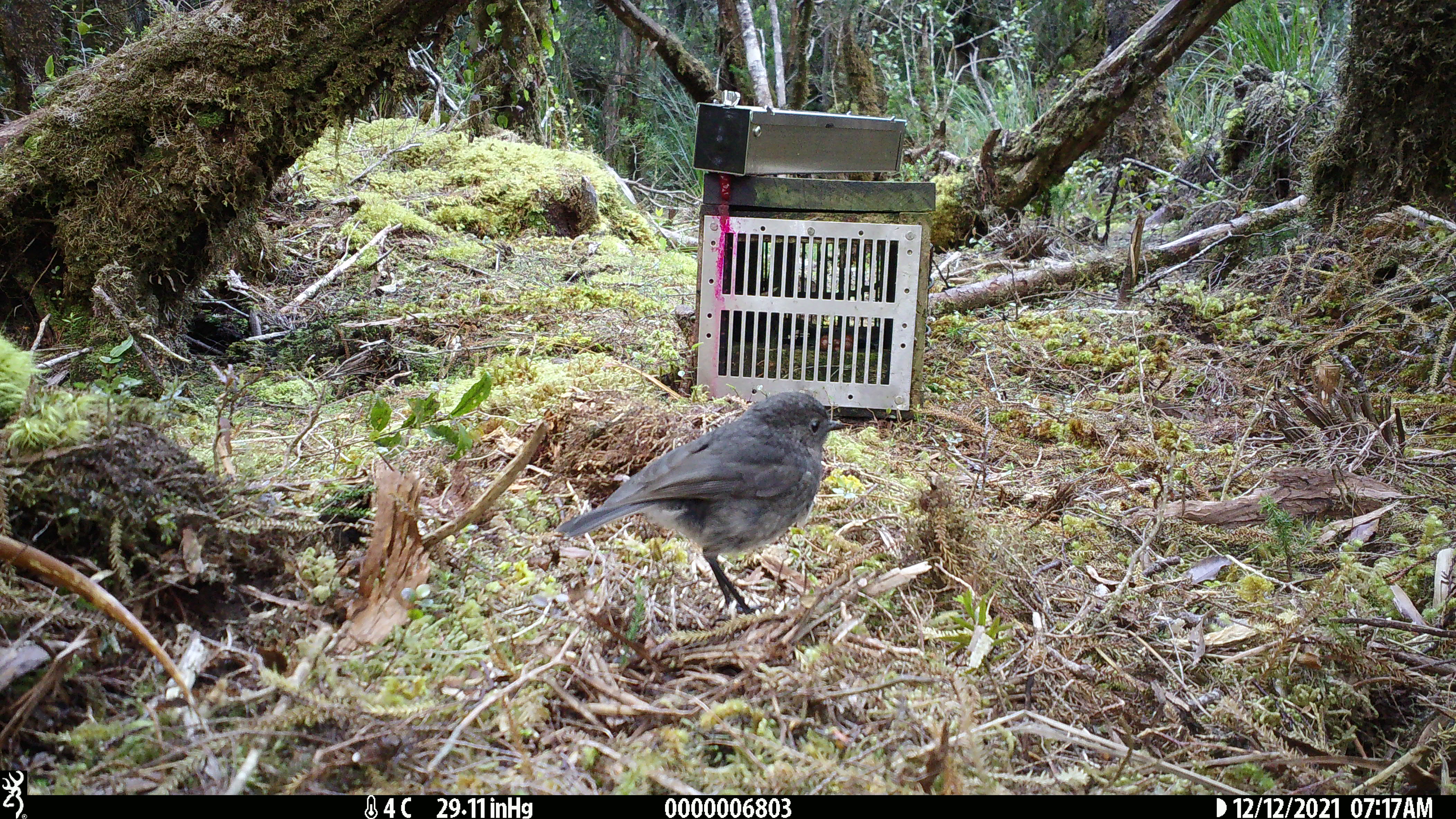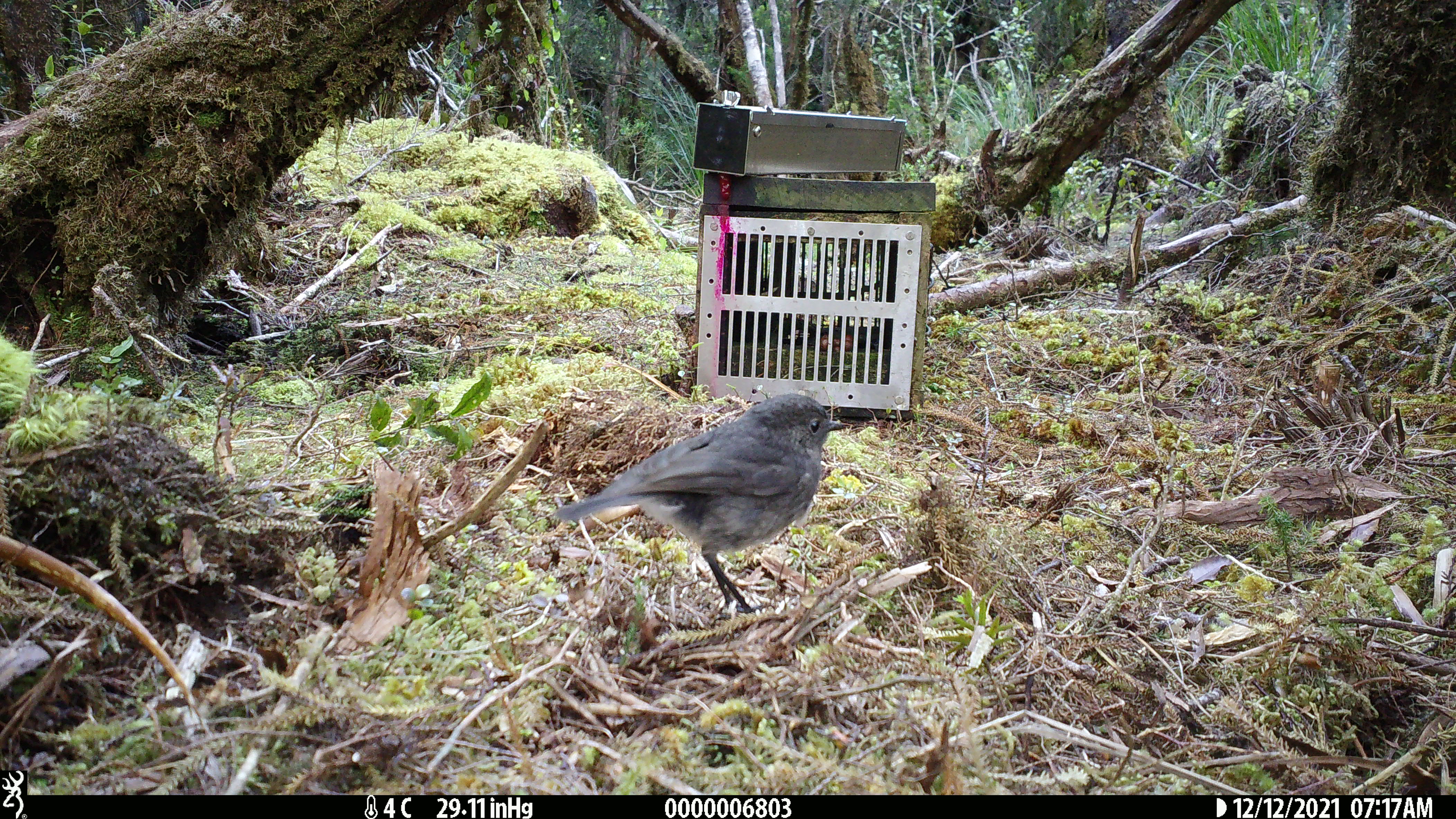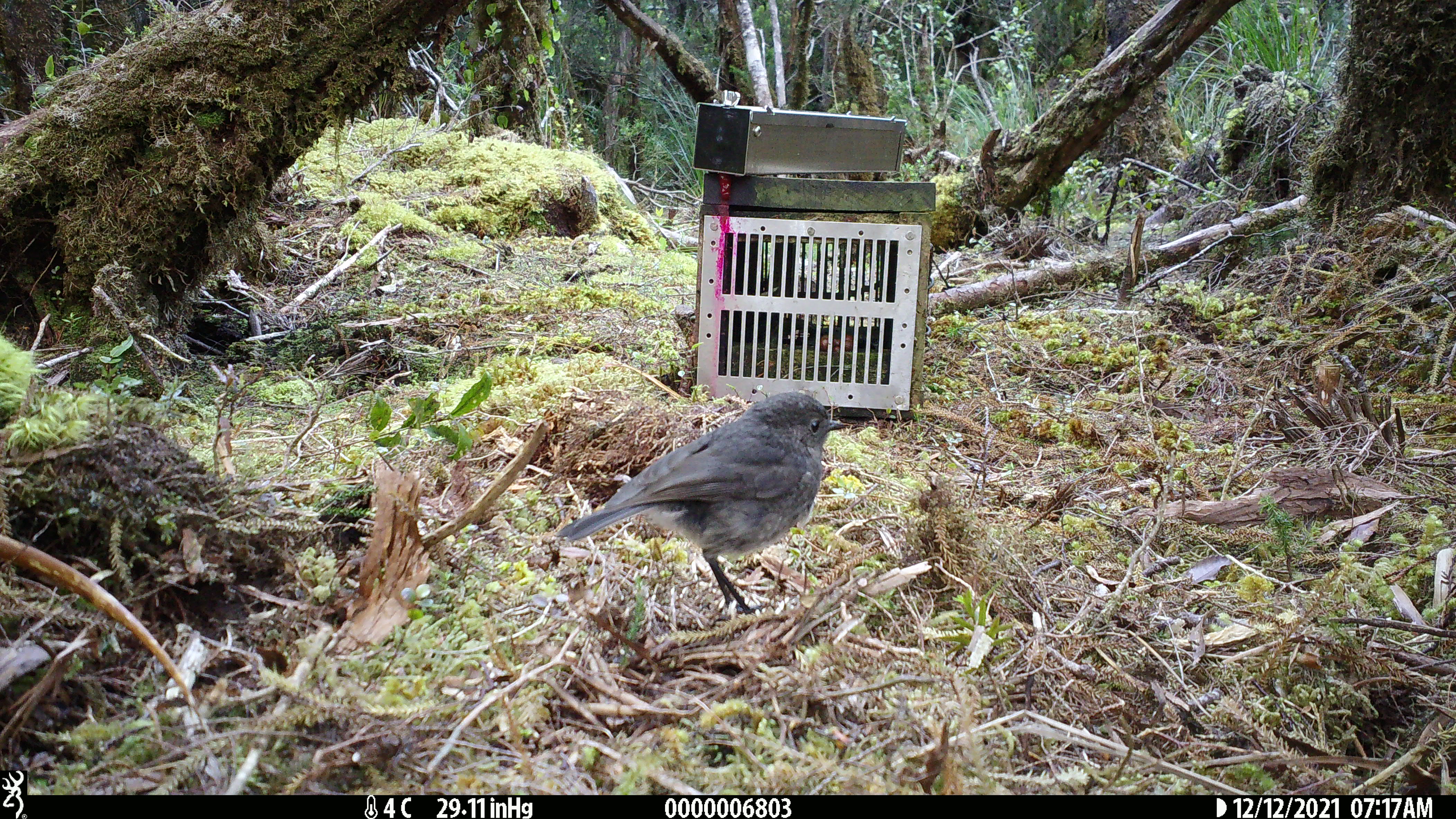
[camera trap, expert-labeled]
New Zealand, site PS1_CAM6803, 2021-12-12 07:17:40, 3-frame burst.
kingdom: Animalia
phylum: Chordata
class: Aves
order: Passeriformes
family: Petroicidae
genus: Petroica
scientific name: Petroica australis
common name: new zealand robin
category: robin